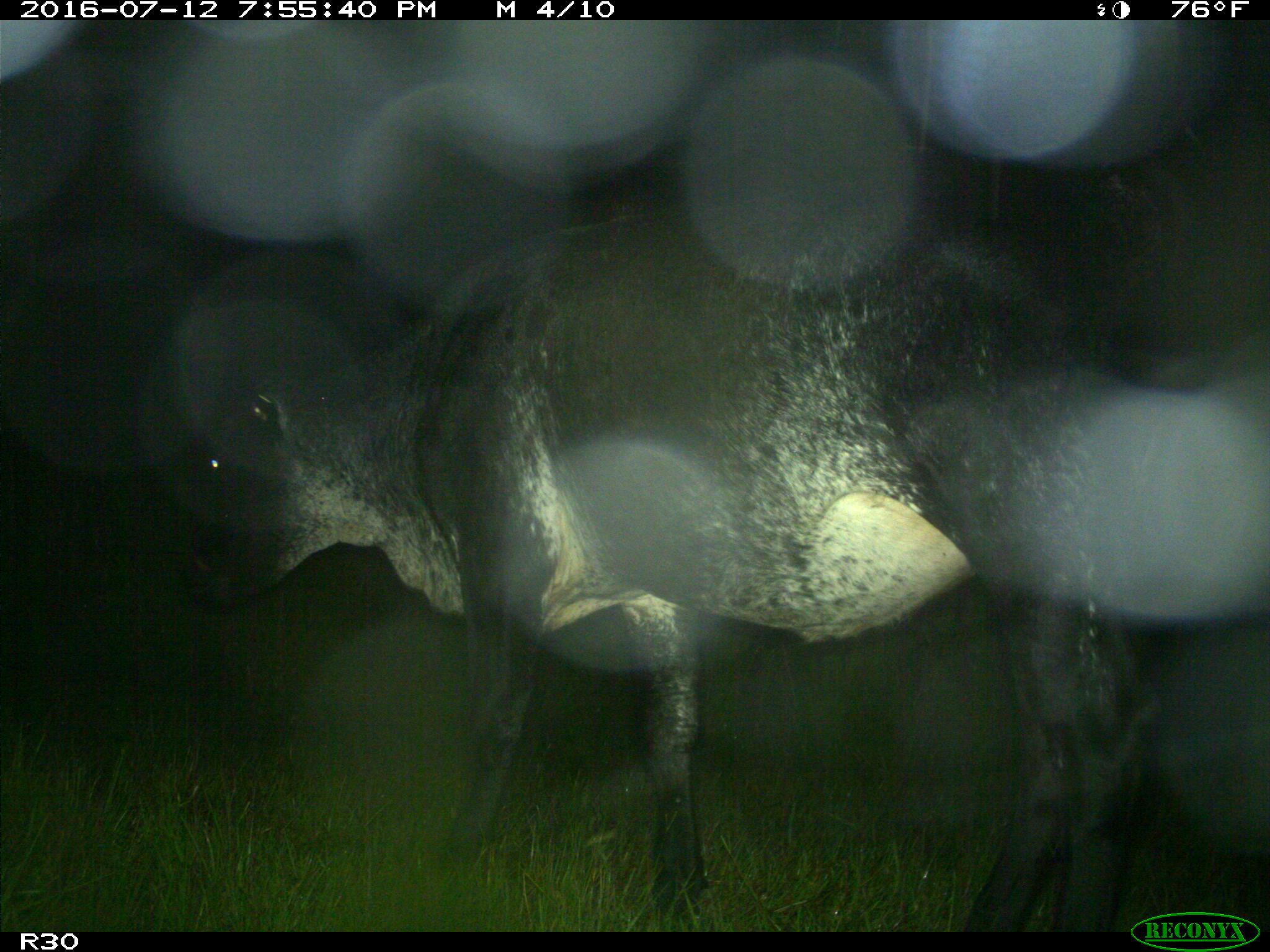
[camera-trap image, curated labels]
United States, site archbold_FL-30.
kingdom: Animalia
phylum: Chordata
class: Mammalia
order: Artiodactyla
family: Bovidae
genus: Bos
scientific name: Bos taurus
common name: domestic cow